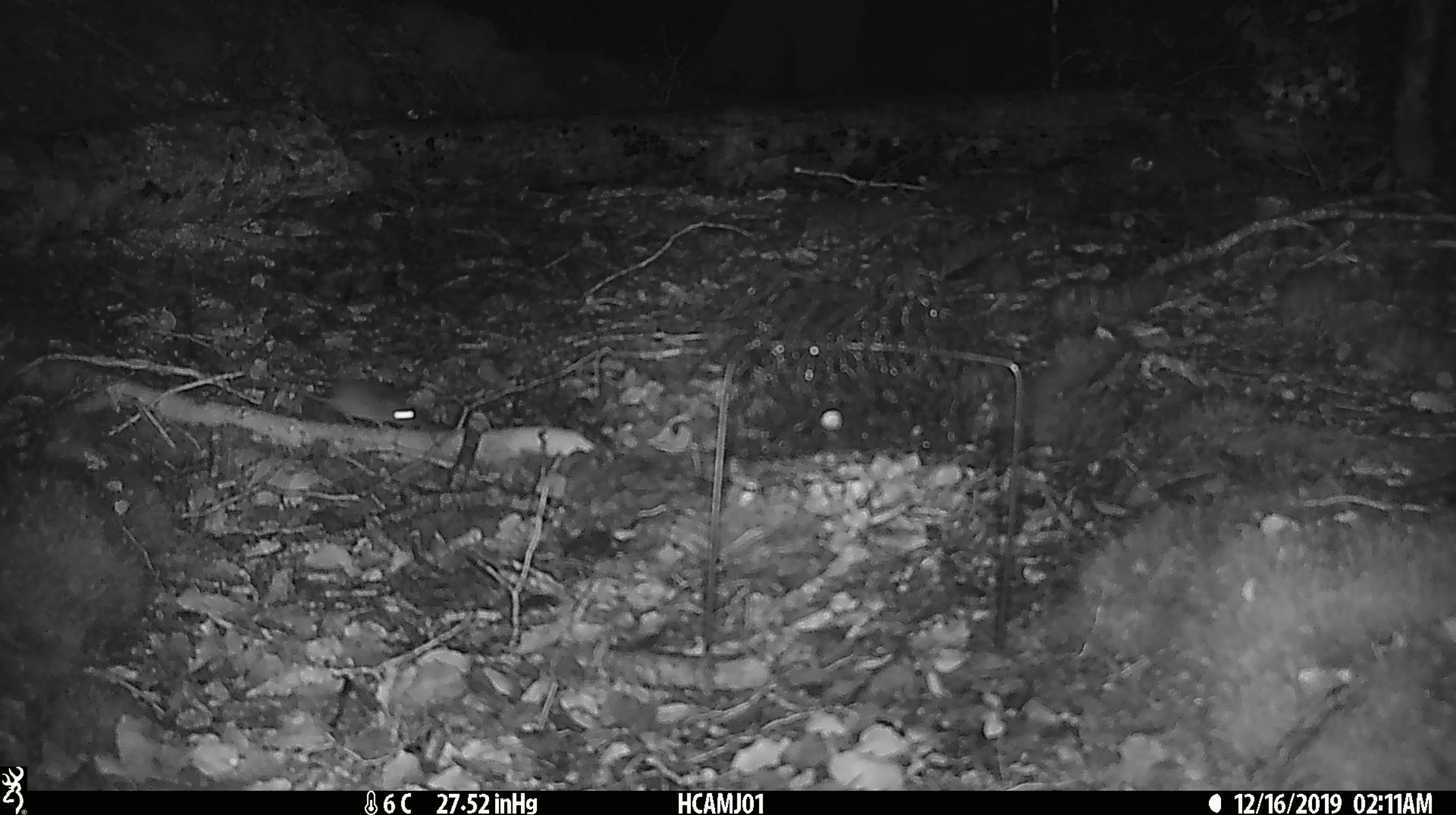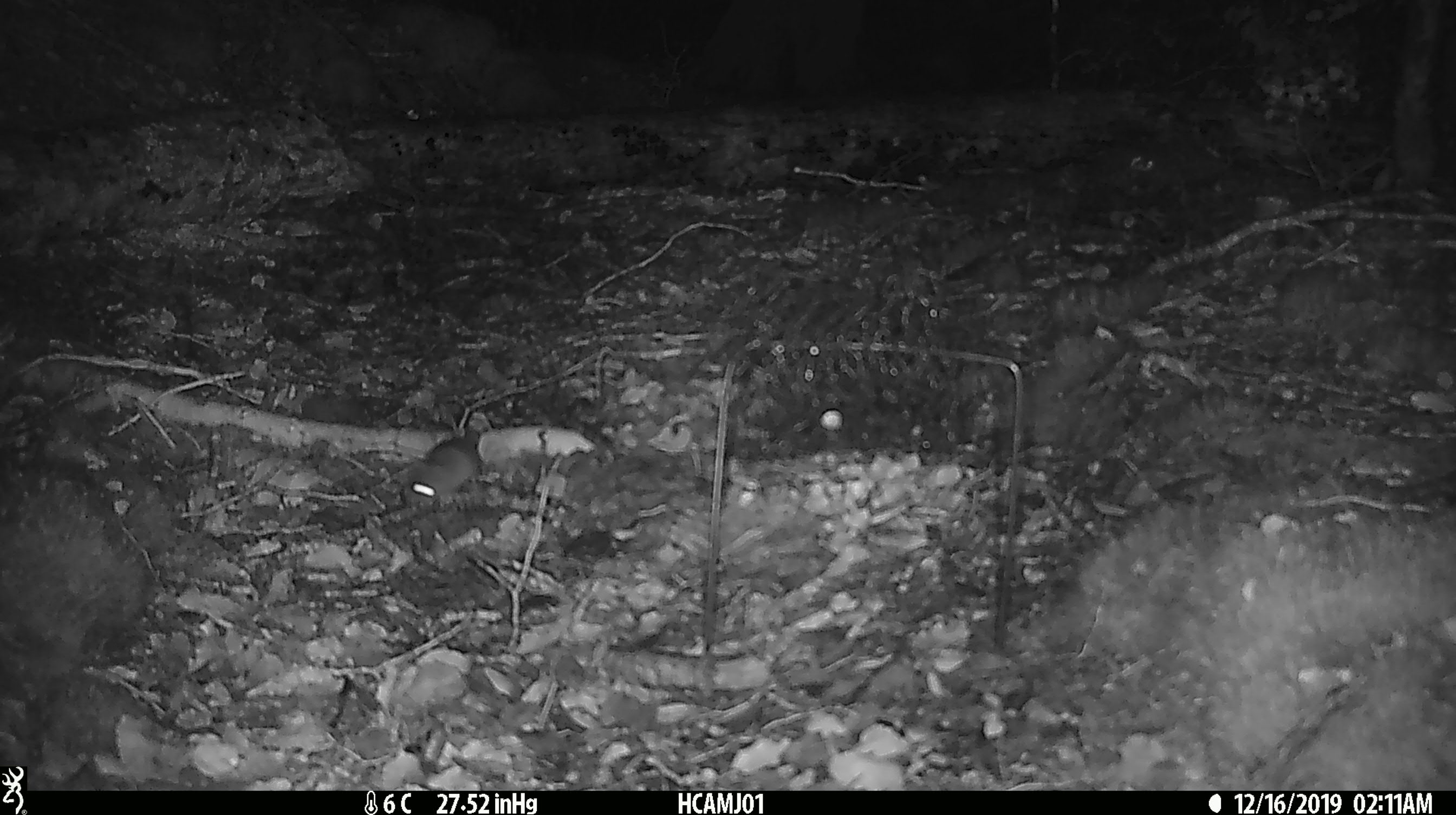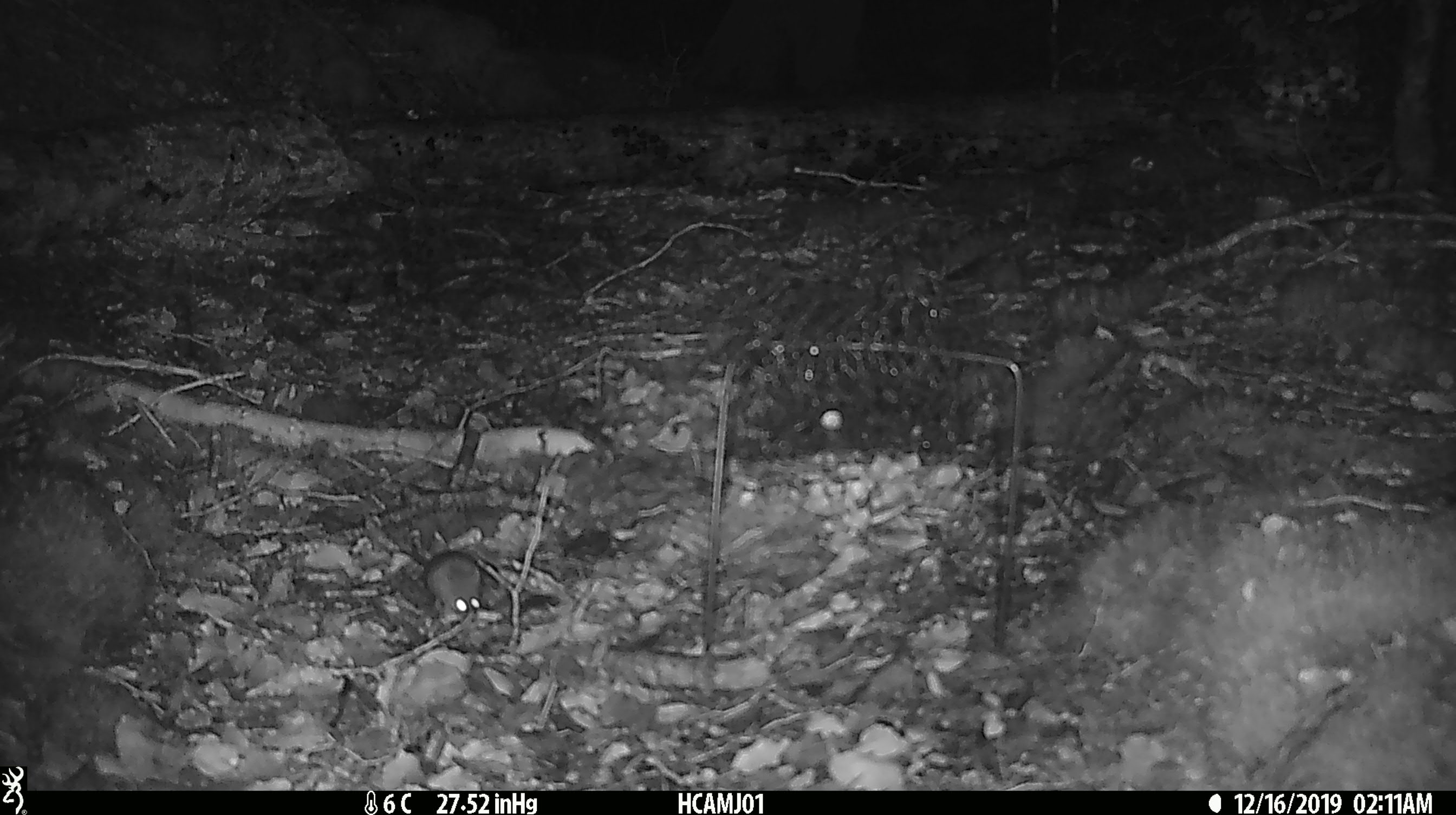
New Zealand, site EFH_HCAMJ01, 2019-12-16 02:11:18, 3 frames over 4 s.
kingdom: Animalia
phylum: Chordata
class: Mammalia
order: Rodentia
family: Muridae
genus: Mus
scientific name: Mus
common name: mouse